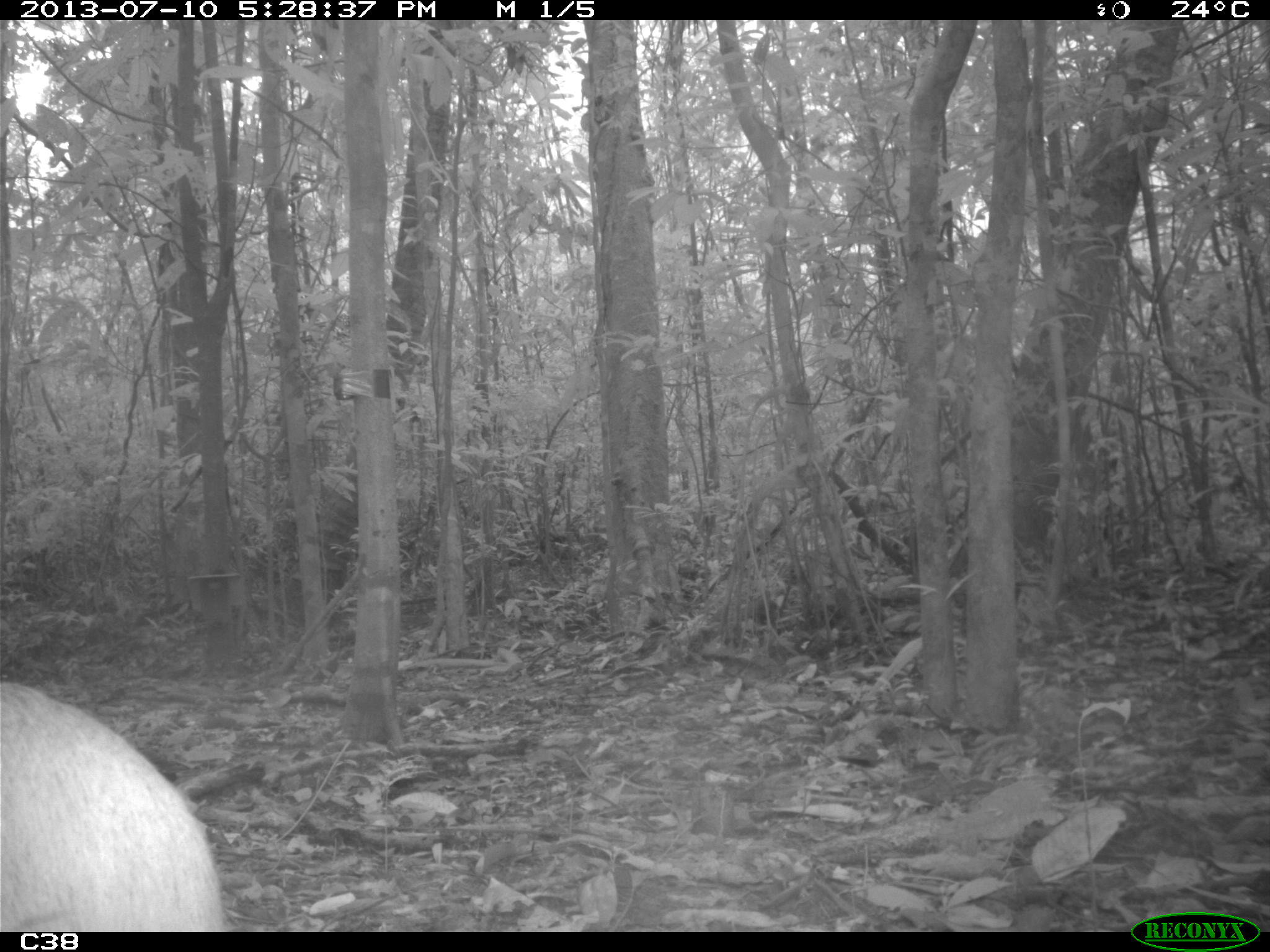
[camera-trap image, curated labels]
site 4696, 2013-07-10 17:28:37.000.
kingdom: Animalia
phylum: Chordata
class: Mammalia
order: Rodentia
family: Dasyproctidae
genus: Dasyprocta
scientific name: Dasyprocta leporina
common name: red-rumped agouti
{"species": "Dasyprocta leporina (red-rumped agouti)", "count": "1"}